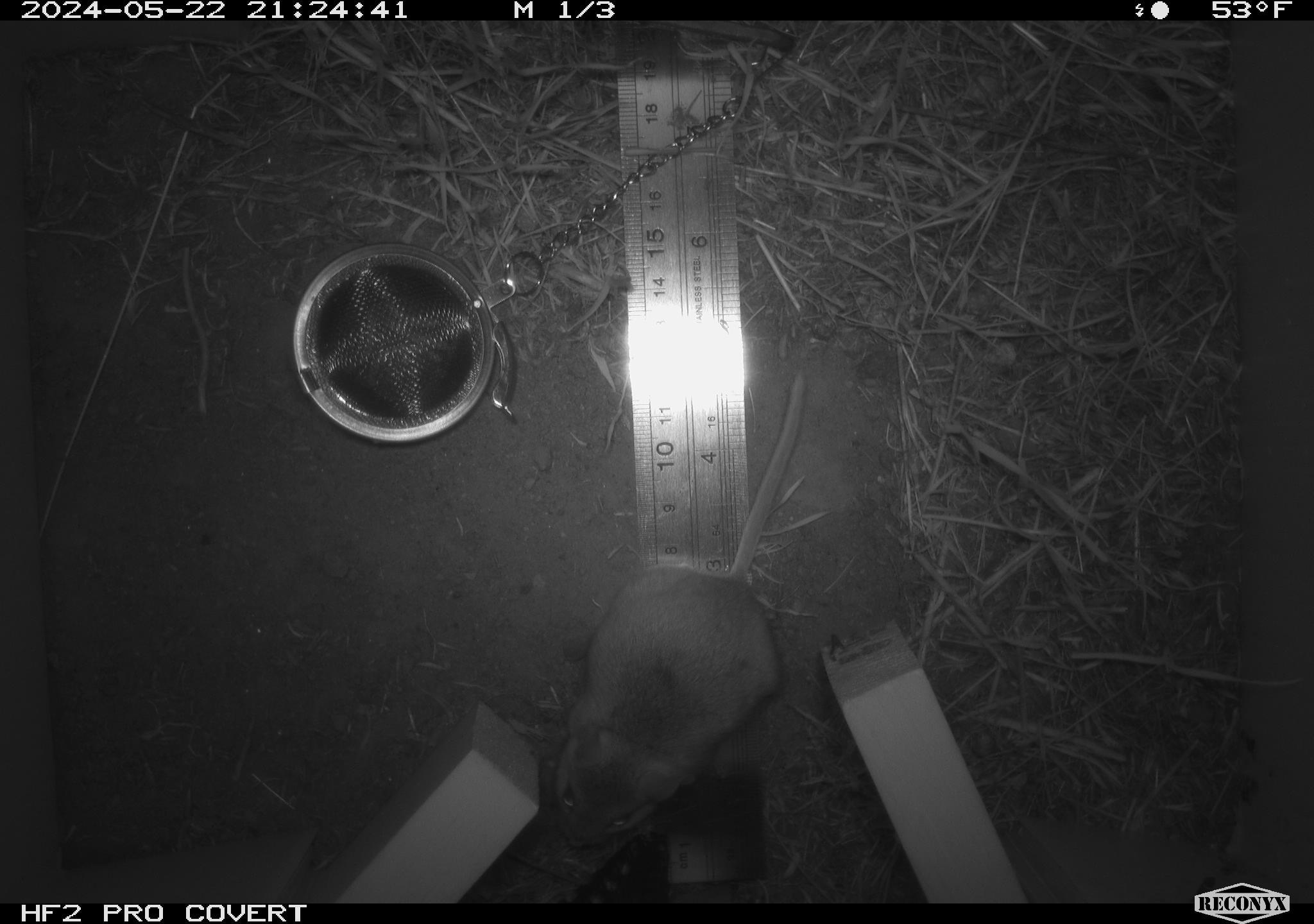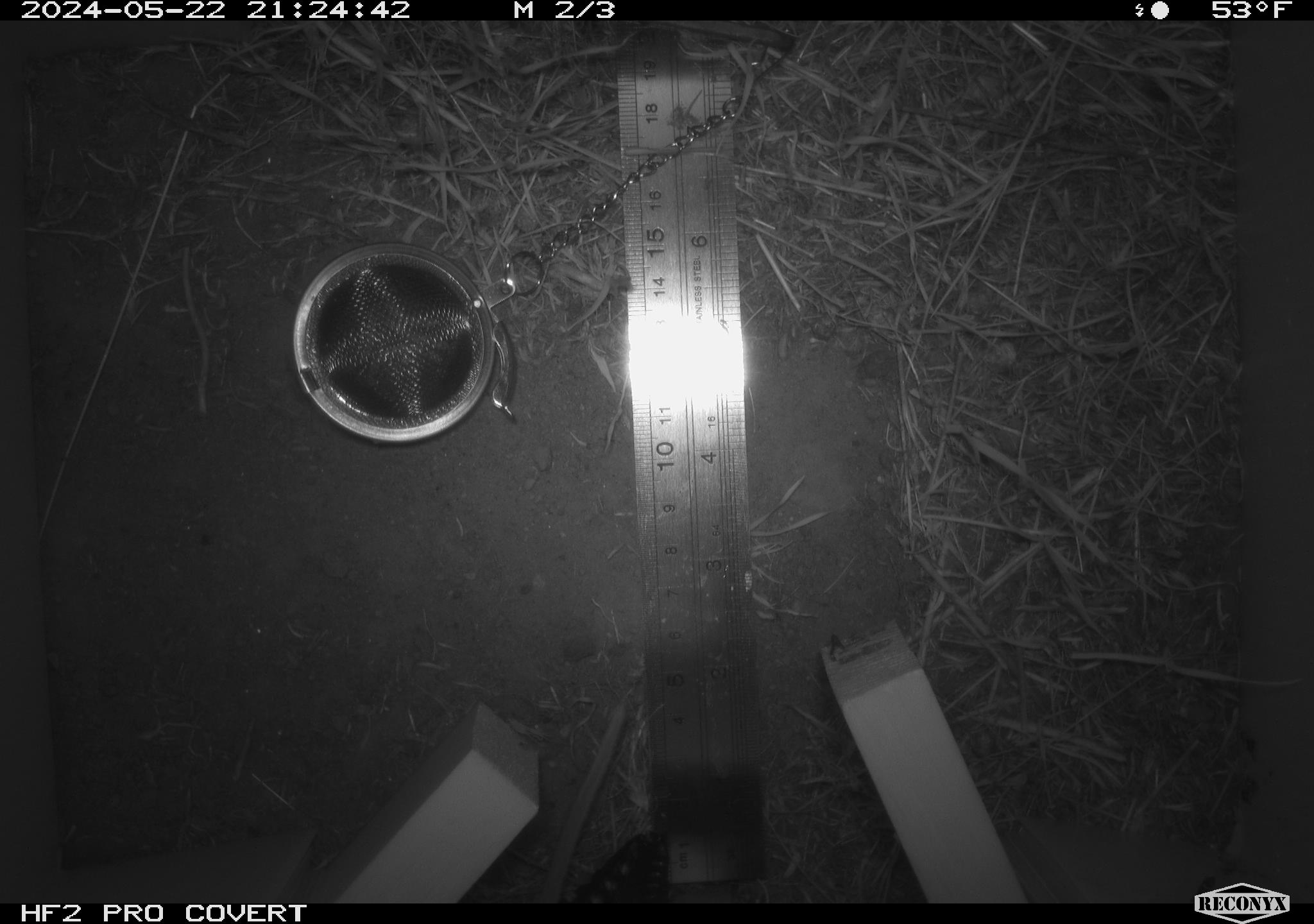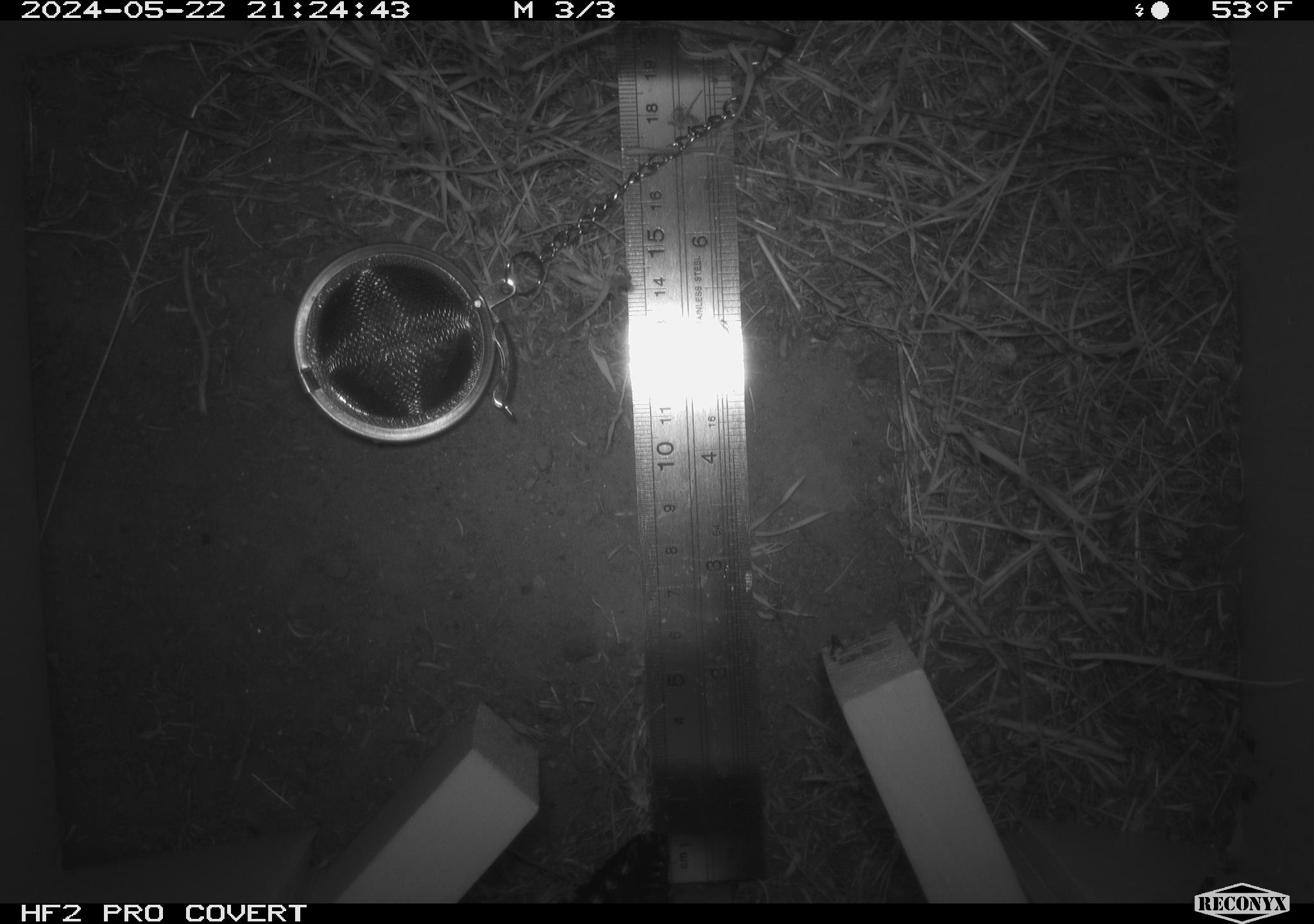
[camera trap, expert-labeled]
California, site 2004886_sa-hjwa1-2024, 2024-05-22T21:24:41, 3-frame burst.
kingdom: Animalia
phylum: Chordata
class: Mammalia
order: Rodentia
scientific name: Rodentia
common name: rodent